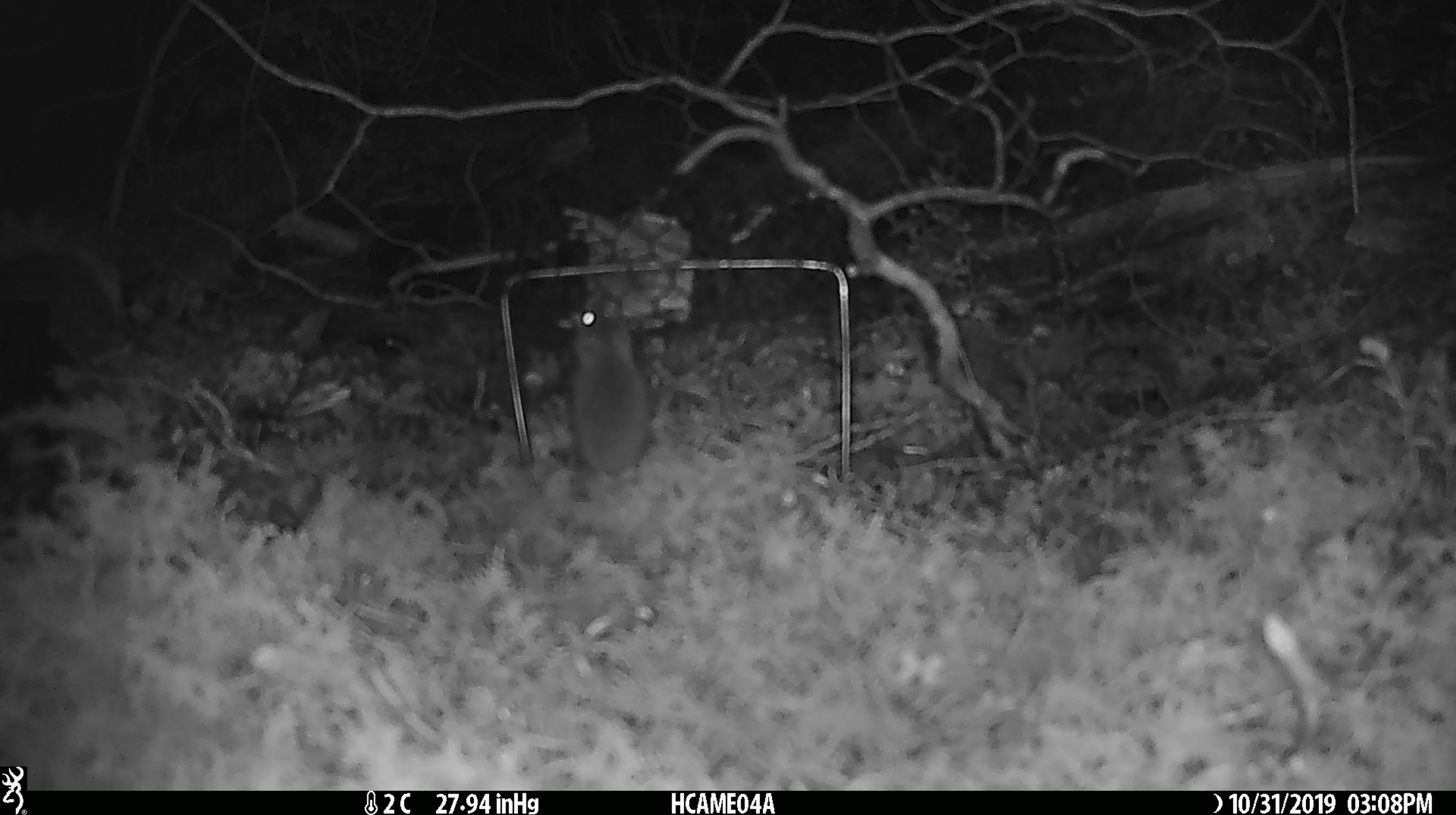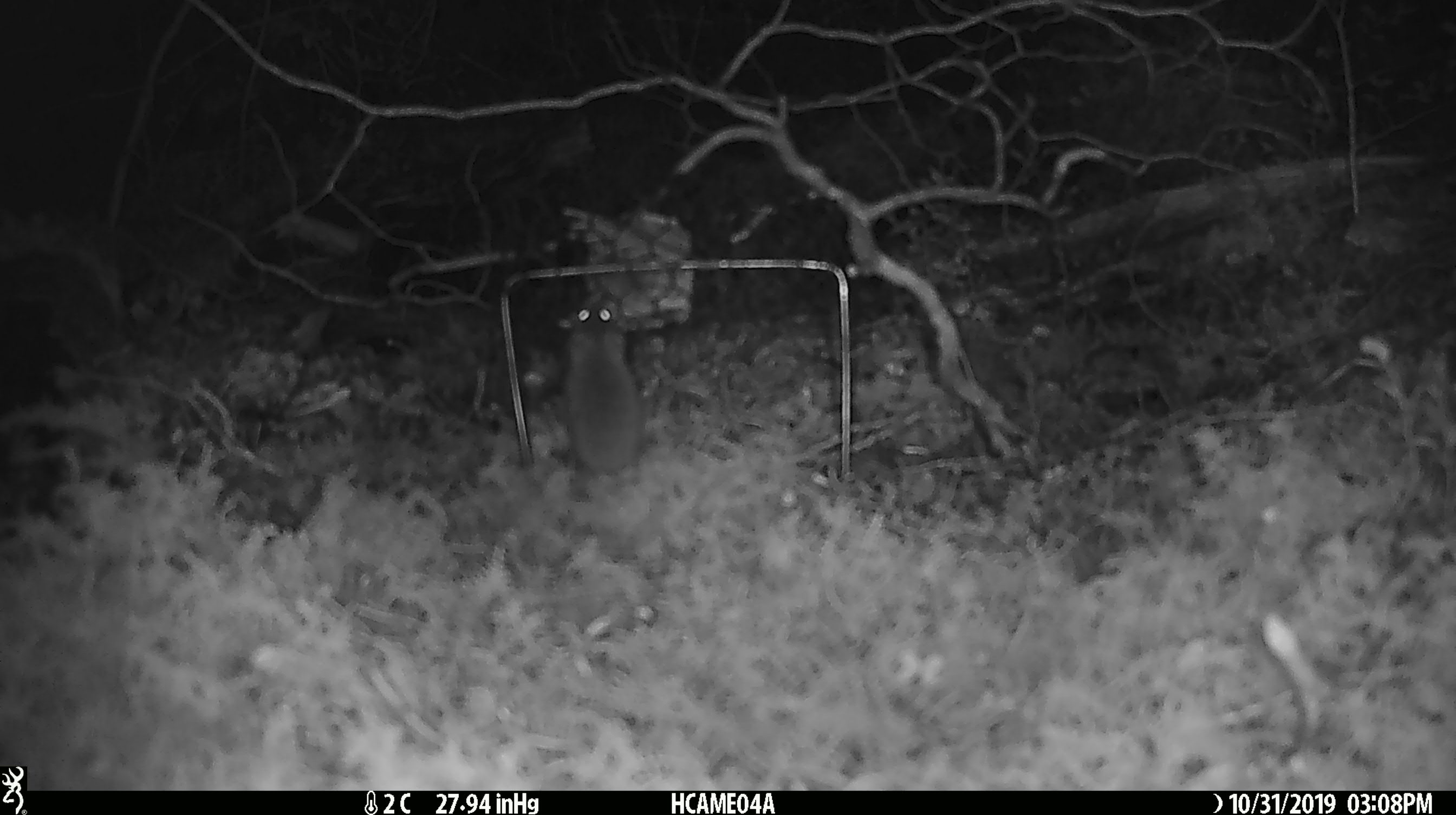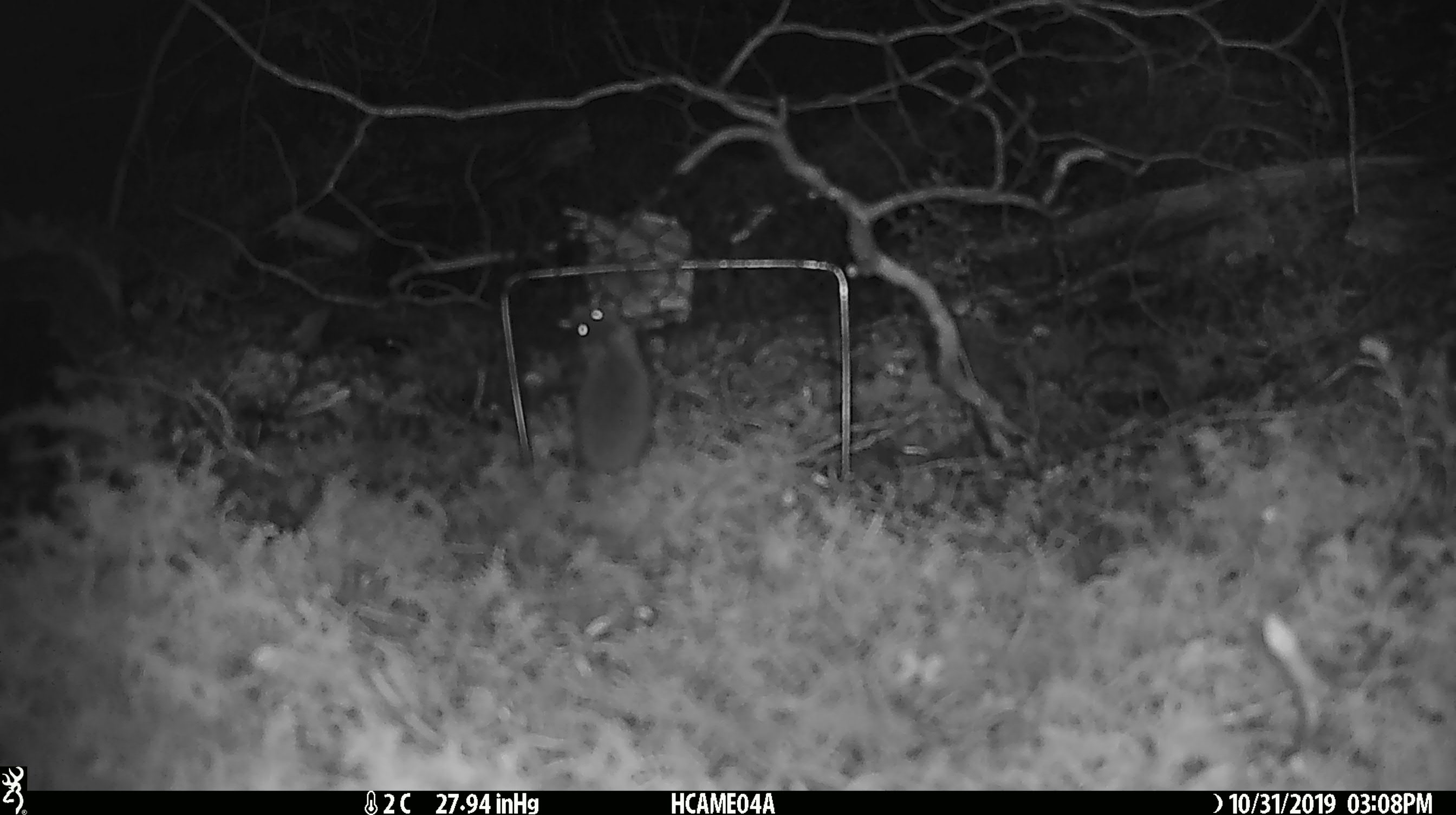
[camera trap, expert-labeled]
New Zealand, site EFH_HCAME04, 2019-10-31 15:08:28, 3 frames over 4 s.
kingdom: Animalia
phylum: Chordata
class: Mammalia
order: Rodentia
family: Muridae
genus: Mus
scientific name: Mus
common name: mouse